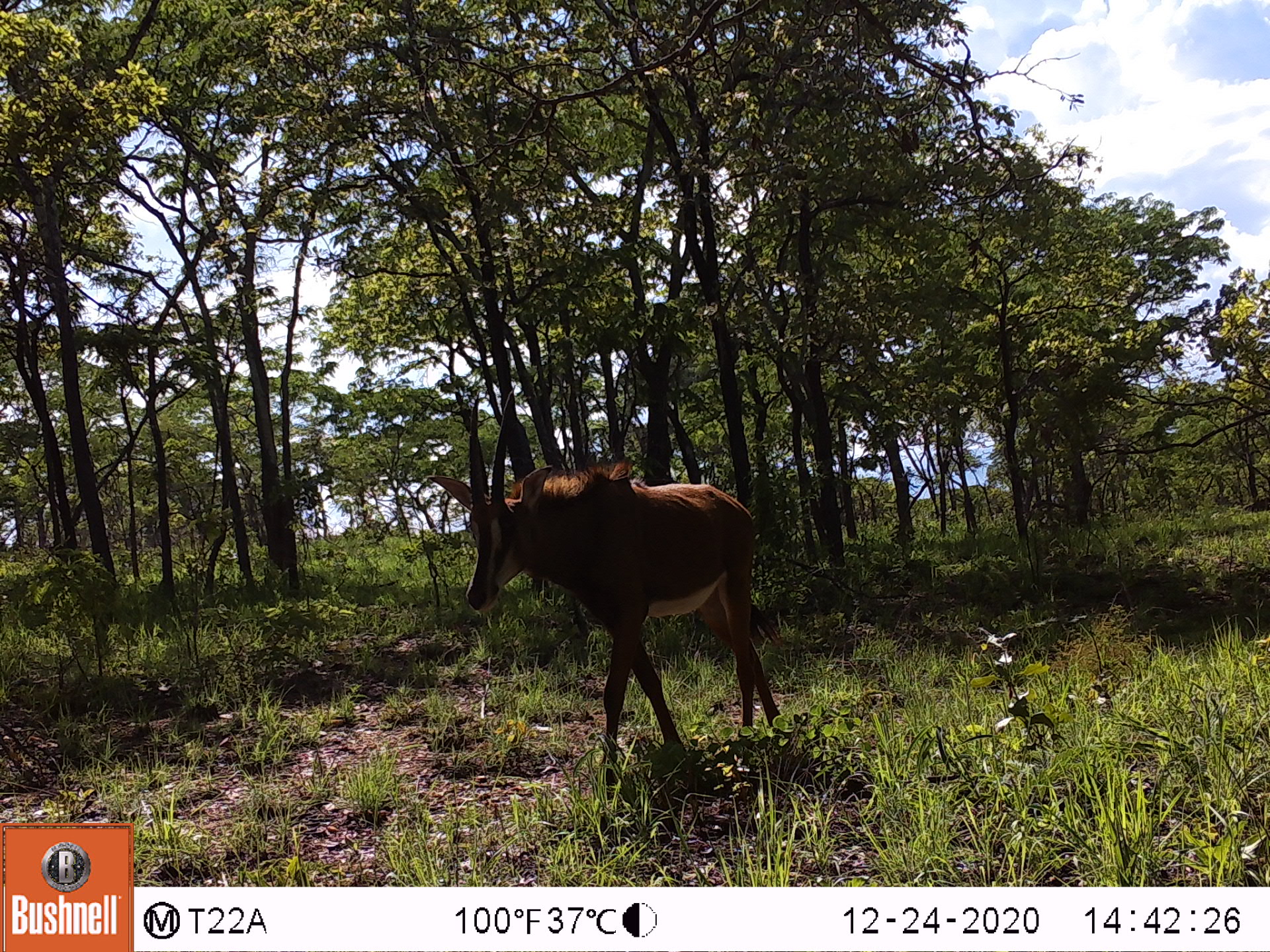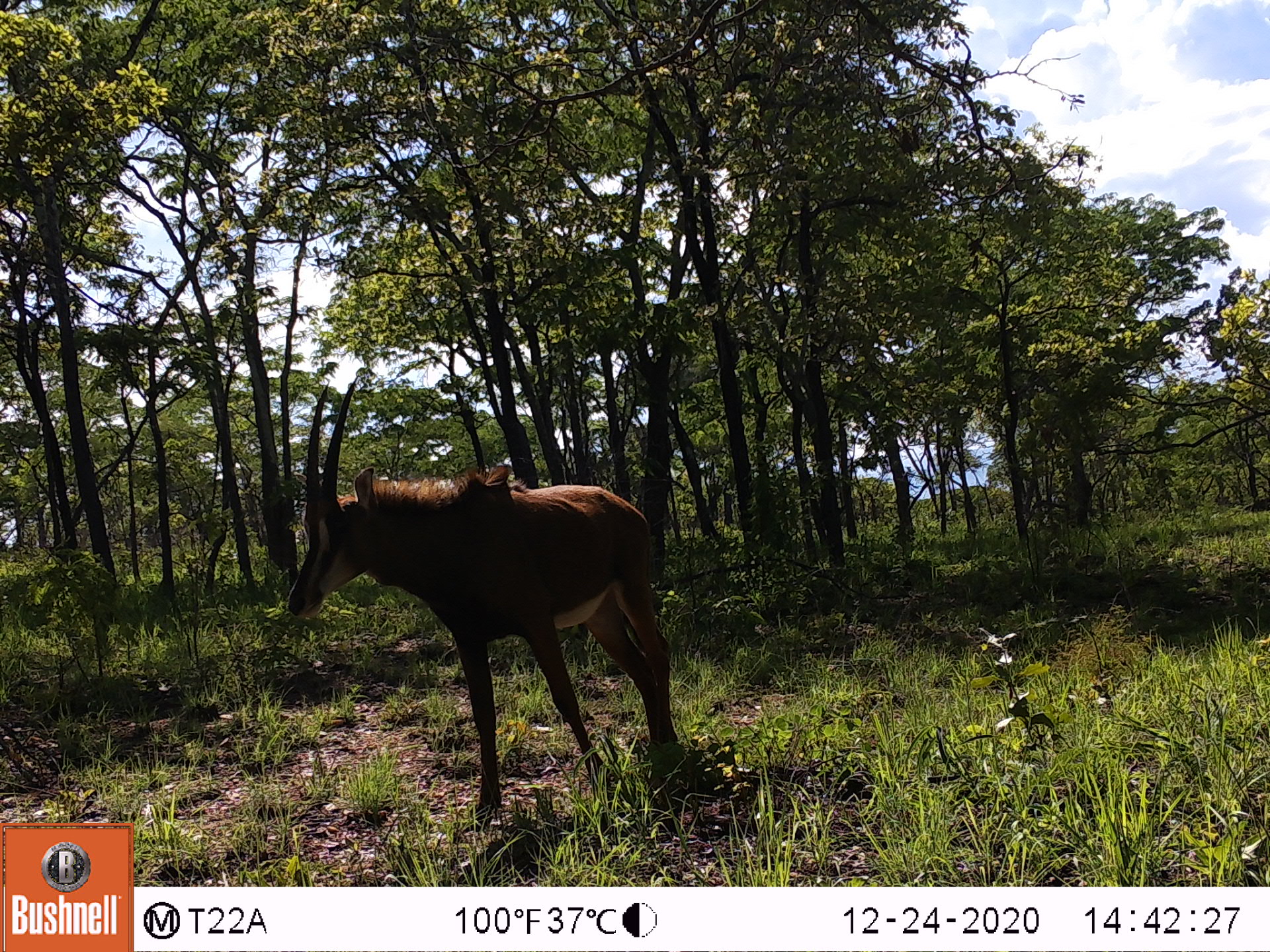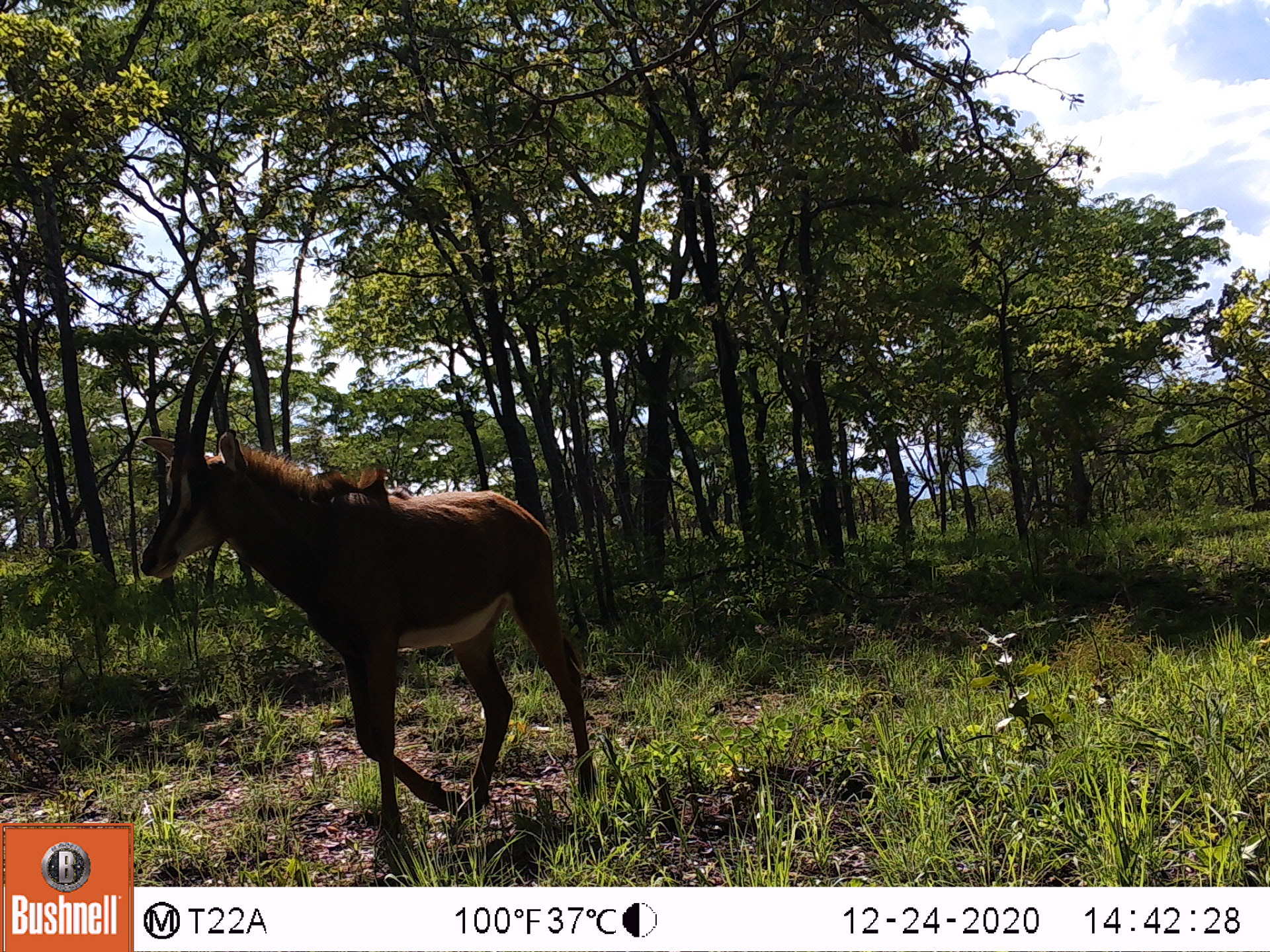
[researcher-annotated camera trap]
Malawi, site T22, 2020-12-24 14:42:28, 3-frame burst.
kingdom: Animalia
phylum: Chordata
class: Mammalia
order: Artiodactyla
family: Bovidae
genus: Hippotragus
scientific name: Hippotragus niger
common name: sable antelope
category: sable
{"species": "sable (sable antelope) (Hippotragus niger)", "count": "1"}